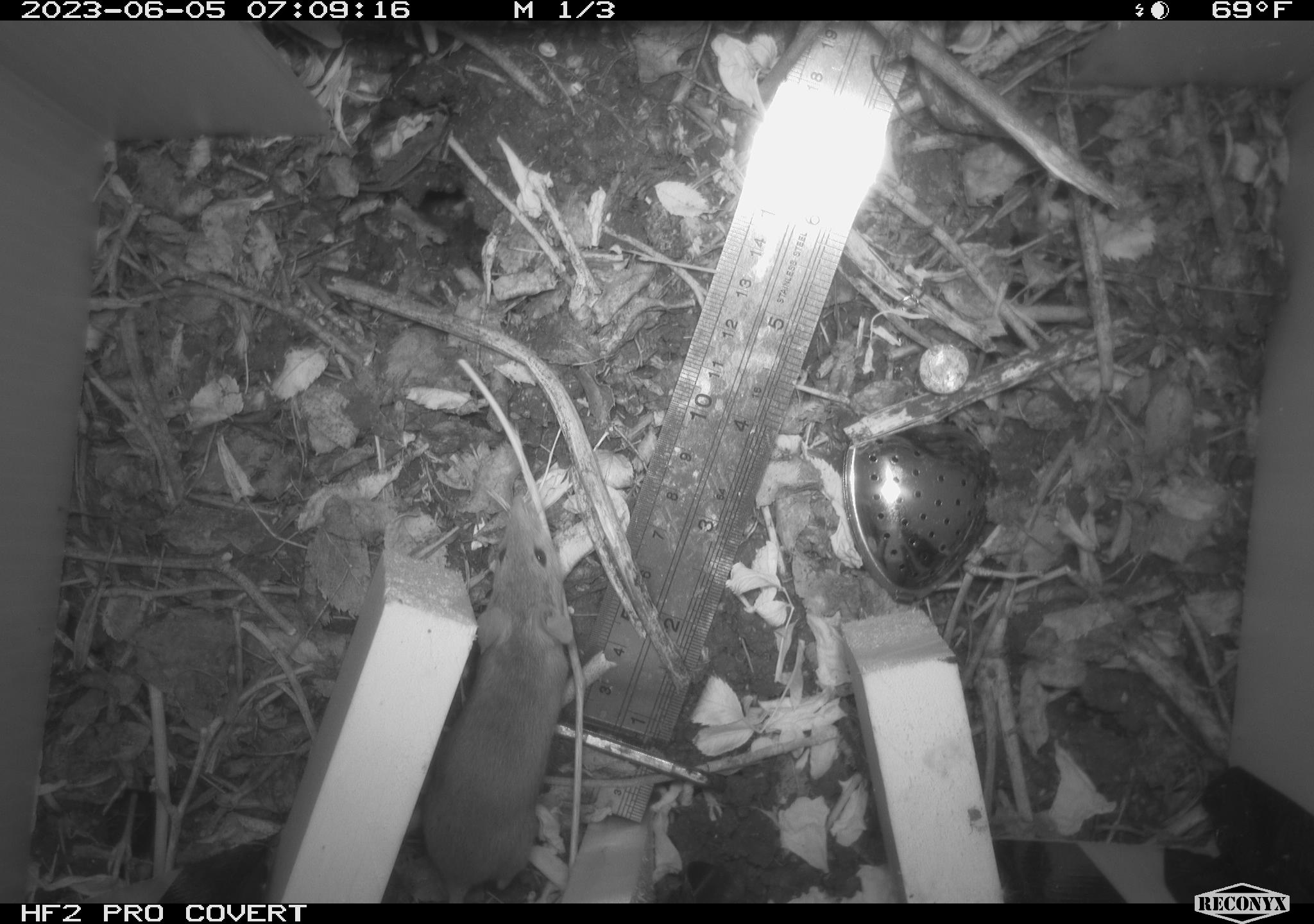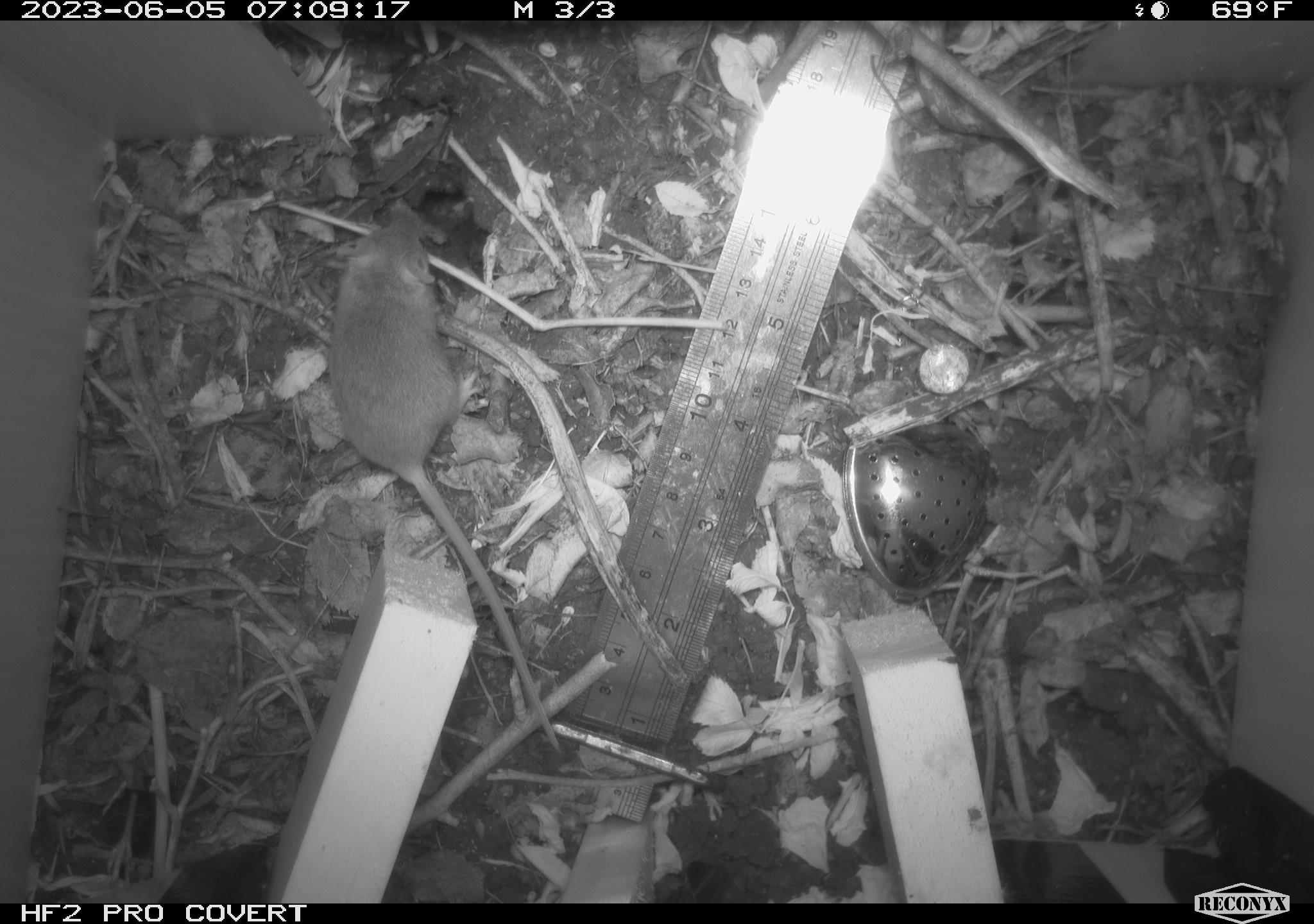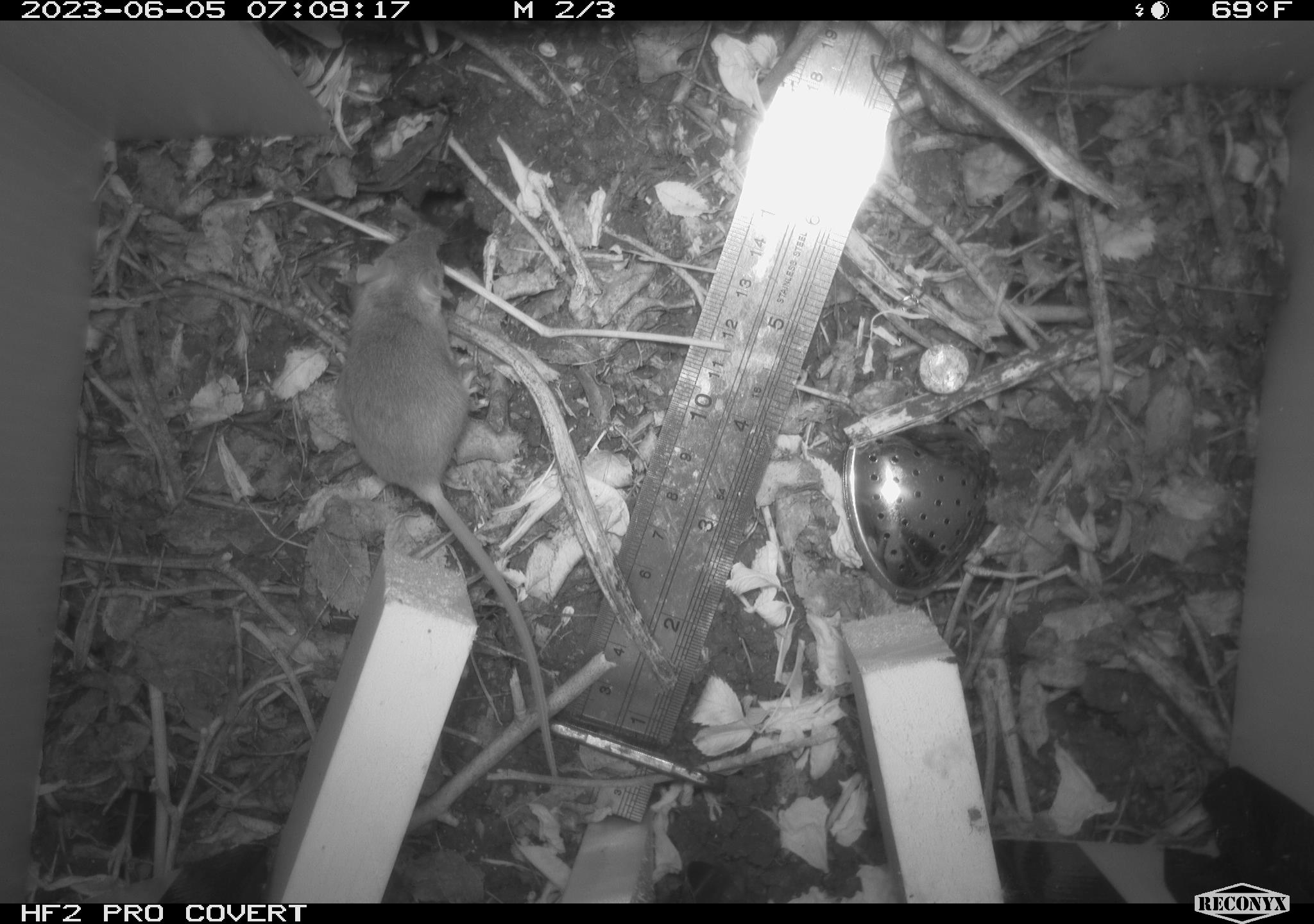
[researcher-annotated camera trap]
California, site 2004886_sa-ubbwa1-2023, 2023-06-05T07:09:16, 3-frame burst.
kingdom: Animalia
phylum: Chordata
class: Mammalia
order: Rodentia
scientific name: Rodentia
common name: rodent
Rodent (Rodentia).